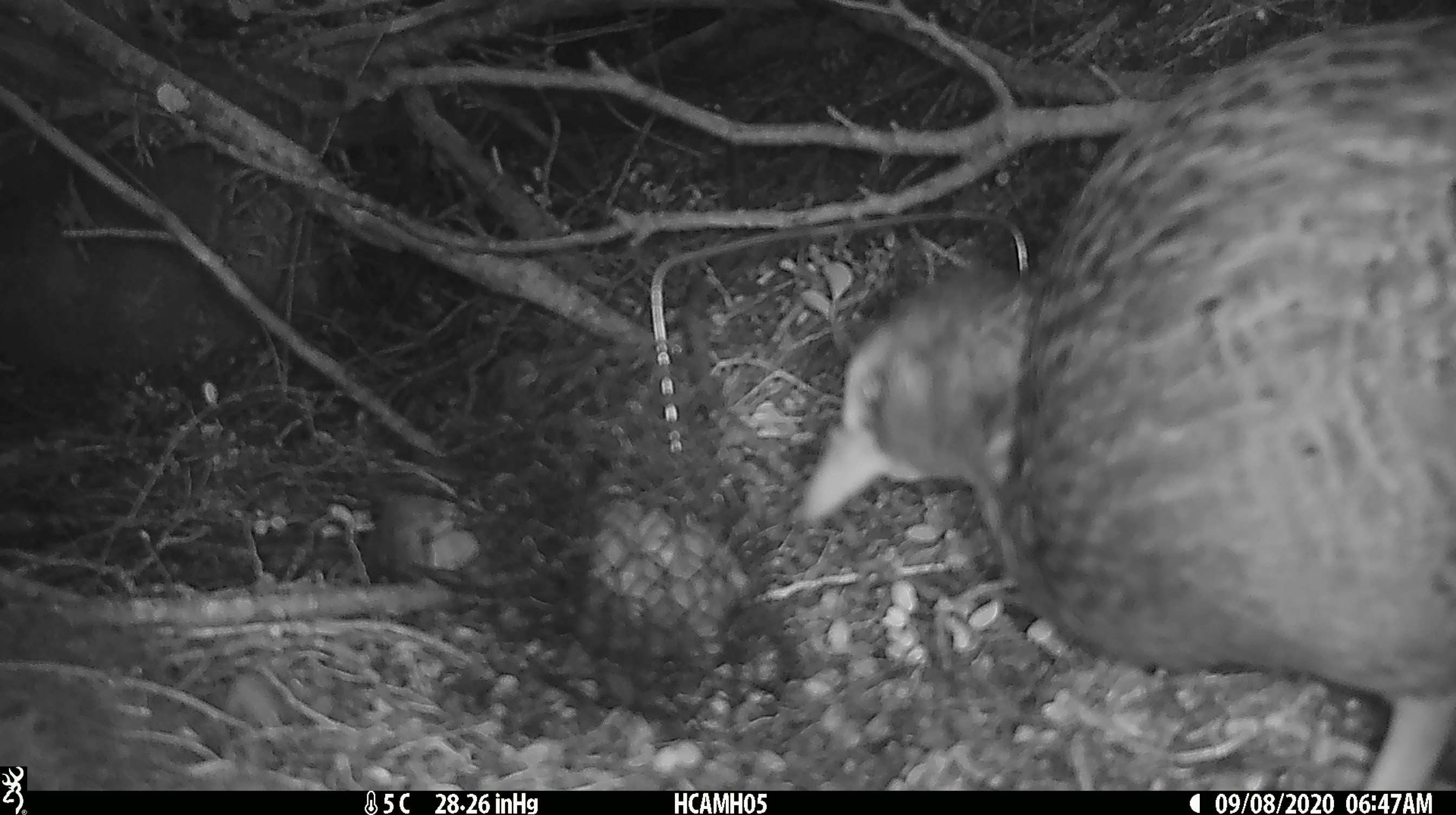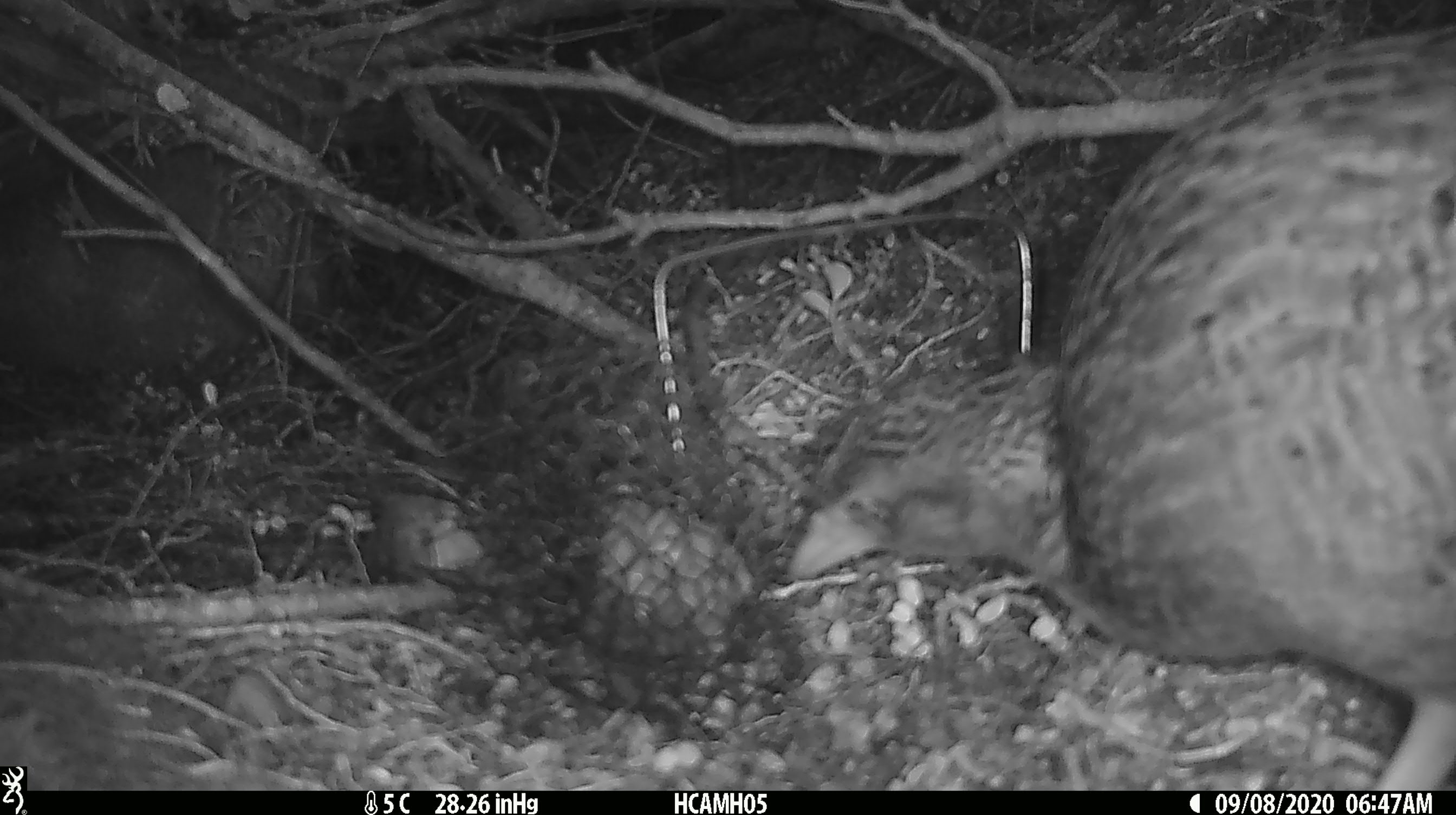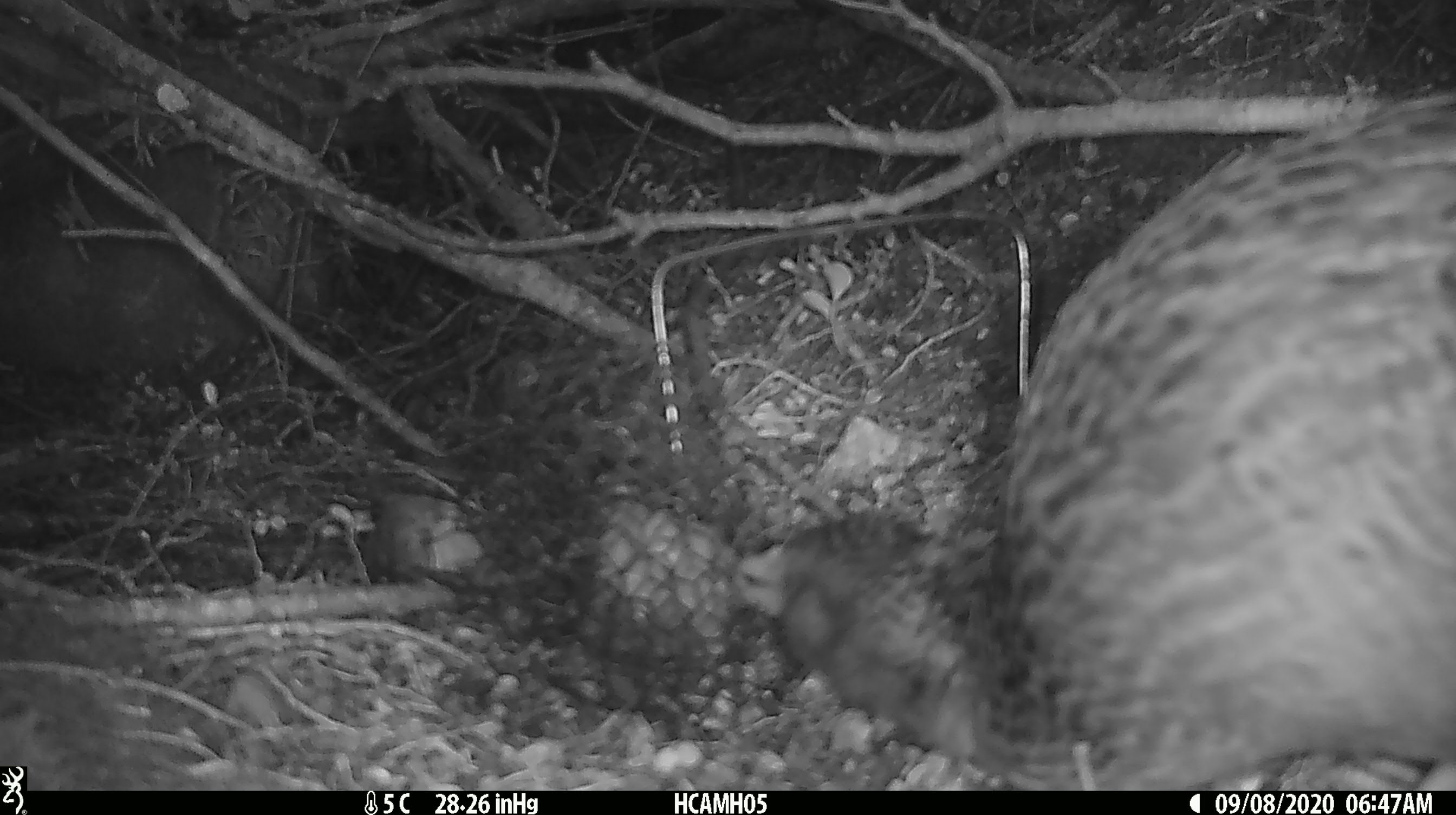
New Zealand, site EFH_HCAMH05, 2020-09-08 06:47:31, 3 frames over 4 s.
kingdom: Animalia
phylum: Chordata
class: Aves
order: Gruiformes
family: Rallidae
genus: Gallirallus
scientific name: Gallirallus australis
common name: weka